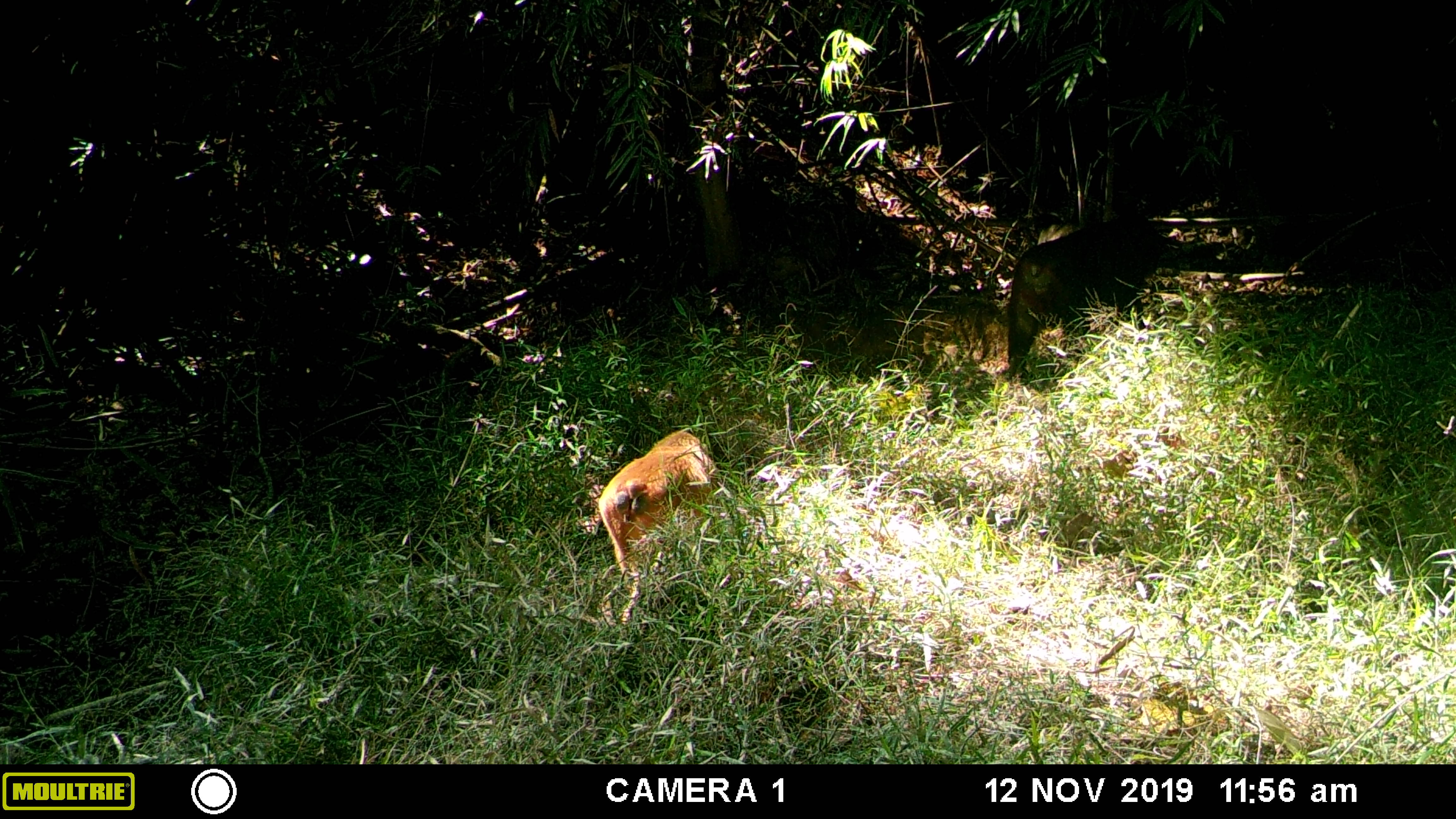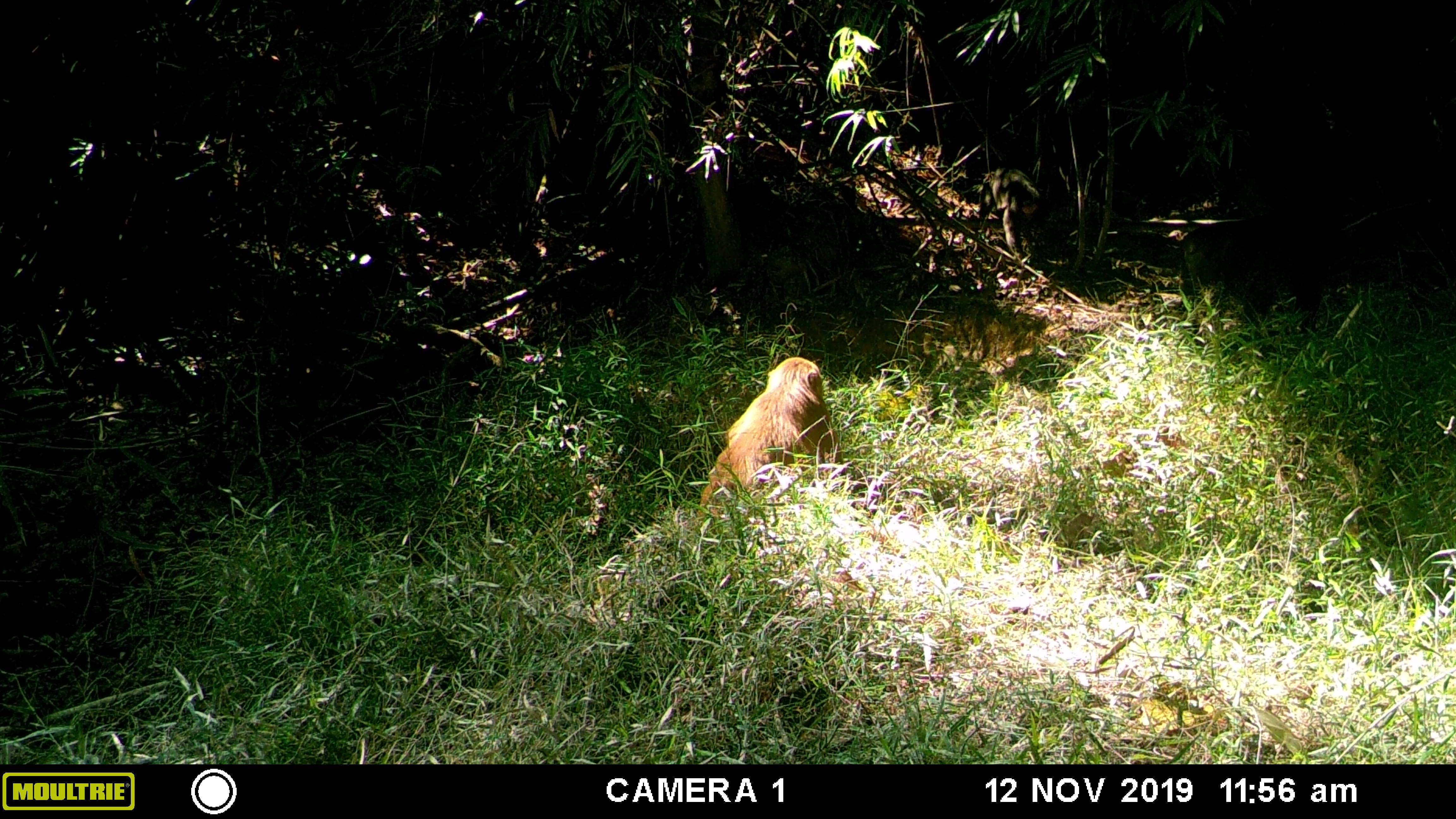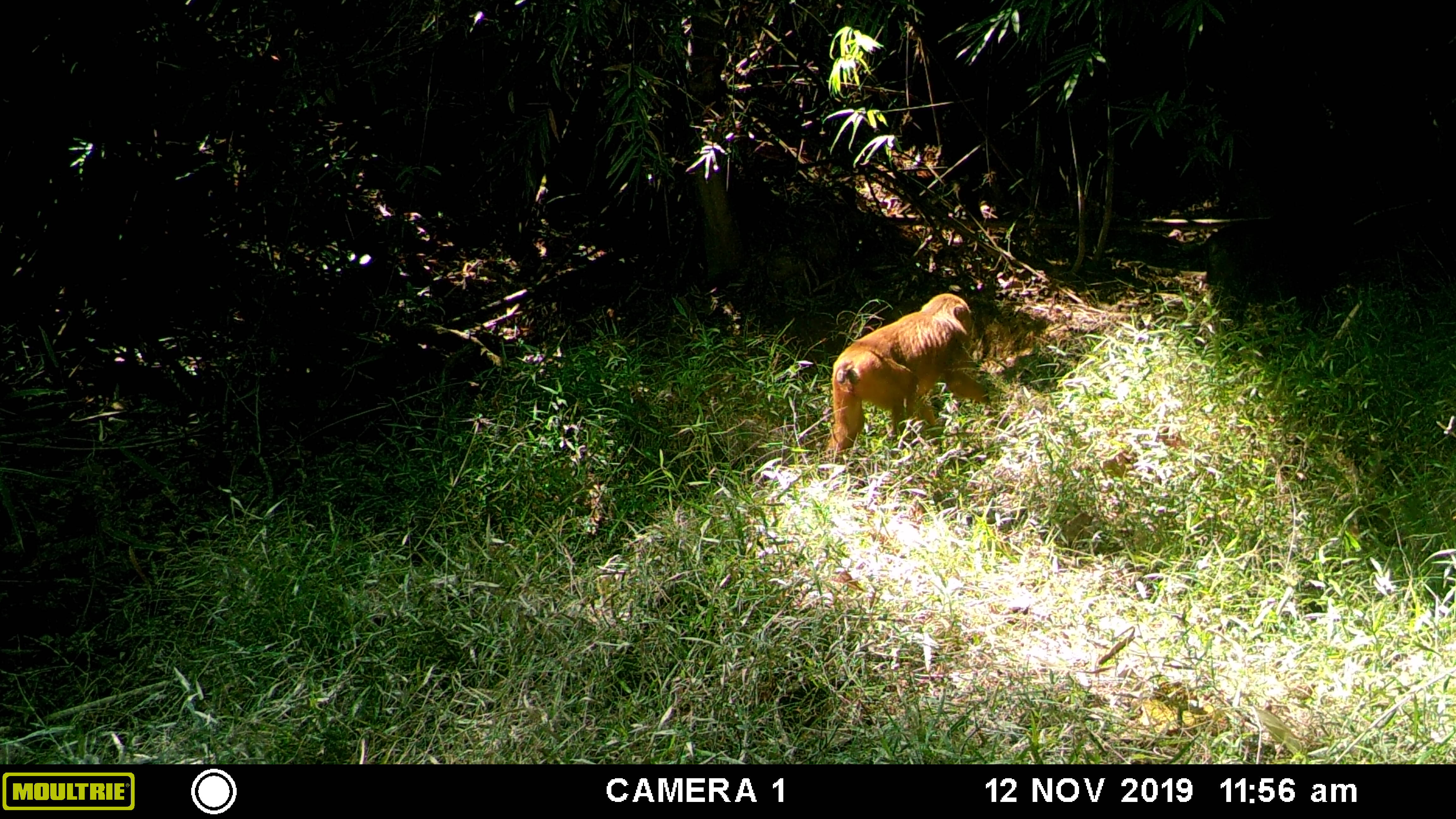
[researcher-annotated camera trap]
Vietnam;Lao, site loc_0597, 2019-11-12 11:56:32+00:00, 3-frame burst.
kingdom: Animalia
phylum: Chordata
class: Mammalia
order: Primates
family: Cercopithecidae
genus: Macaca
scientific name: Macaca arctoides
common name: stump-tailed macaque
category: stump tailed macaque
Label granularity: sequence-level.